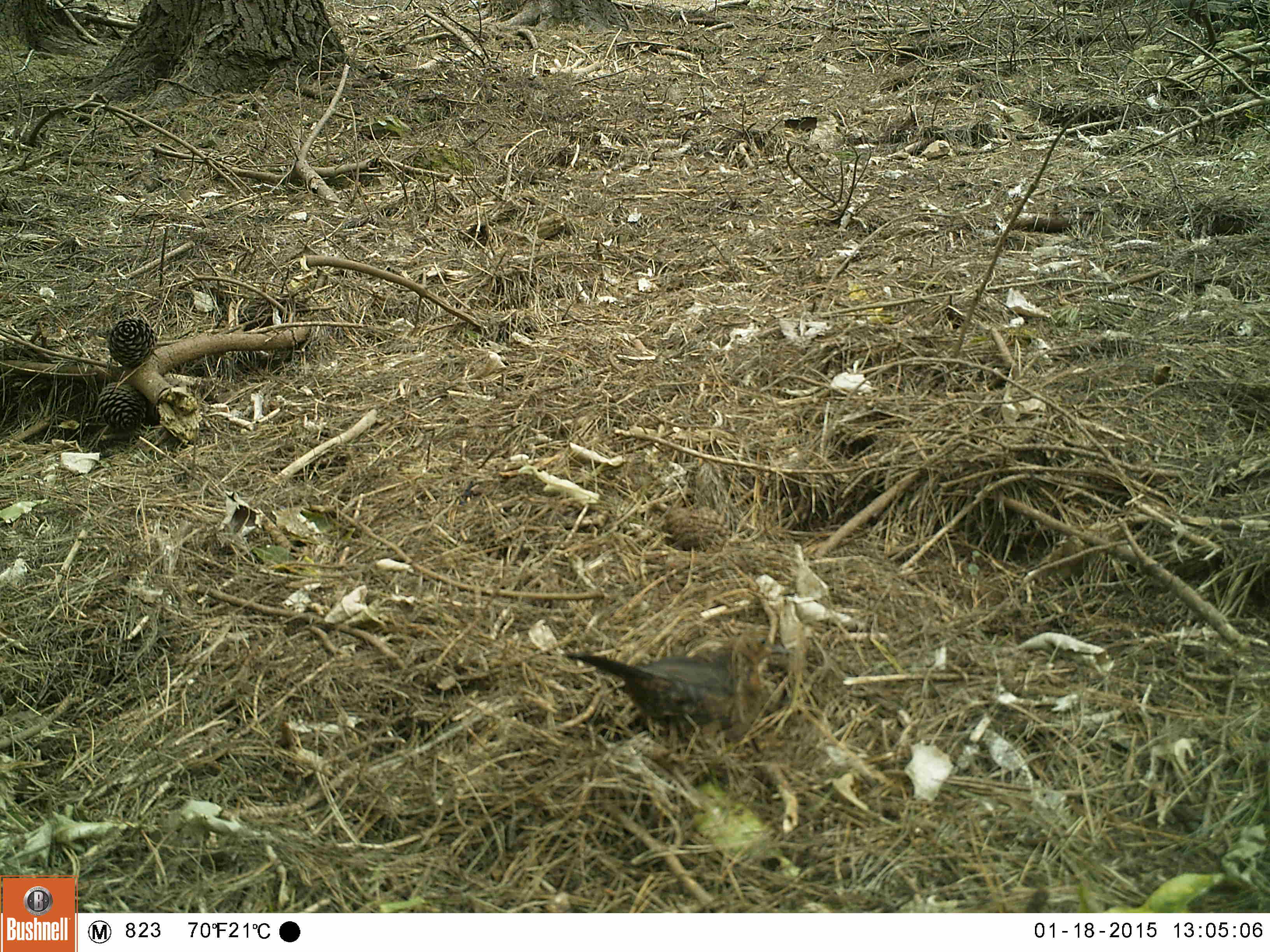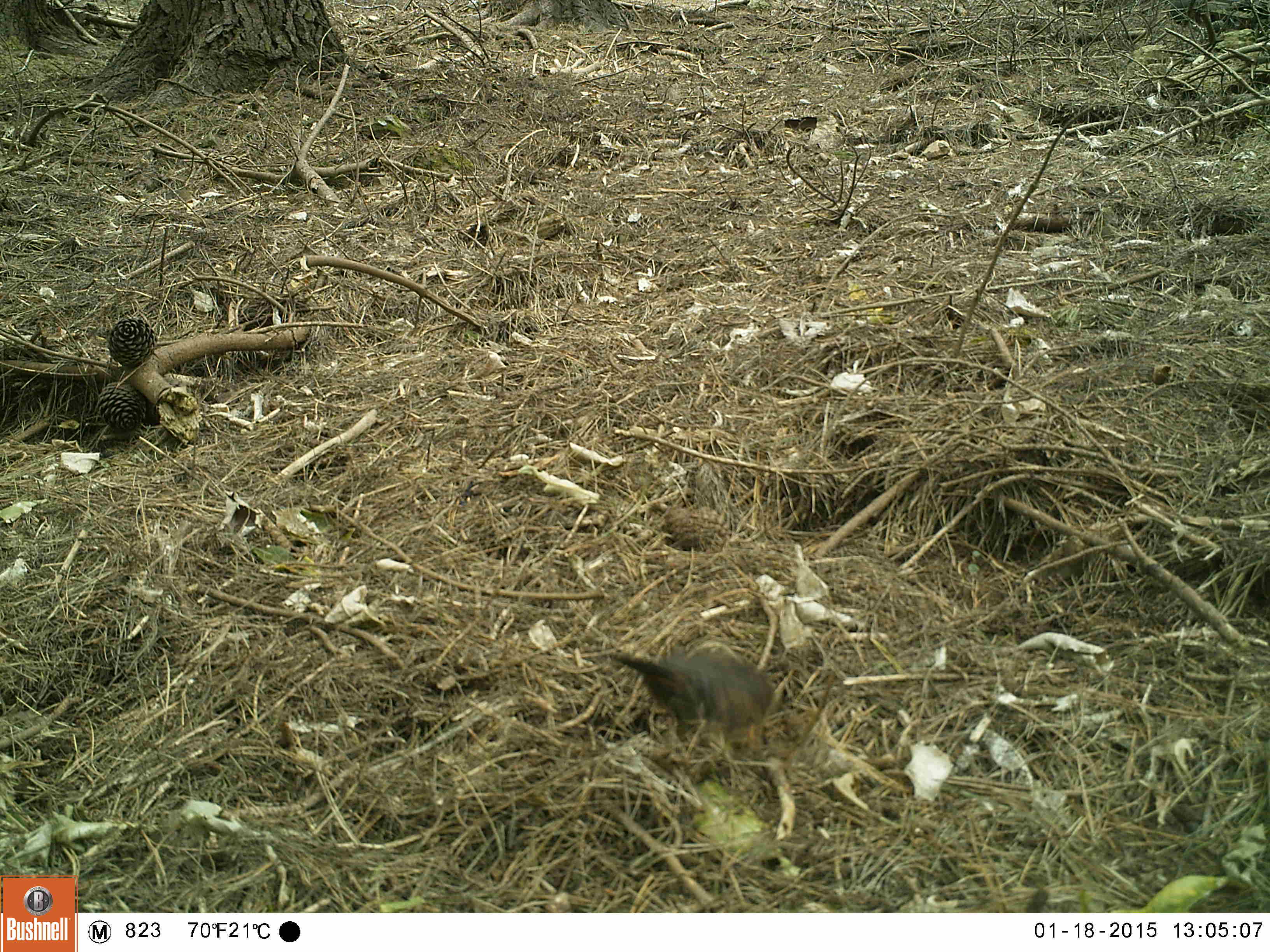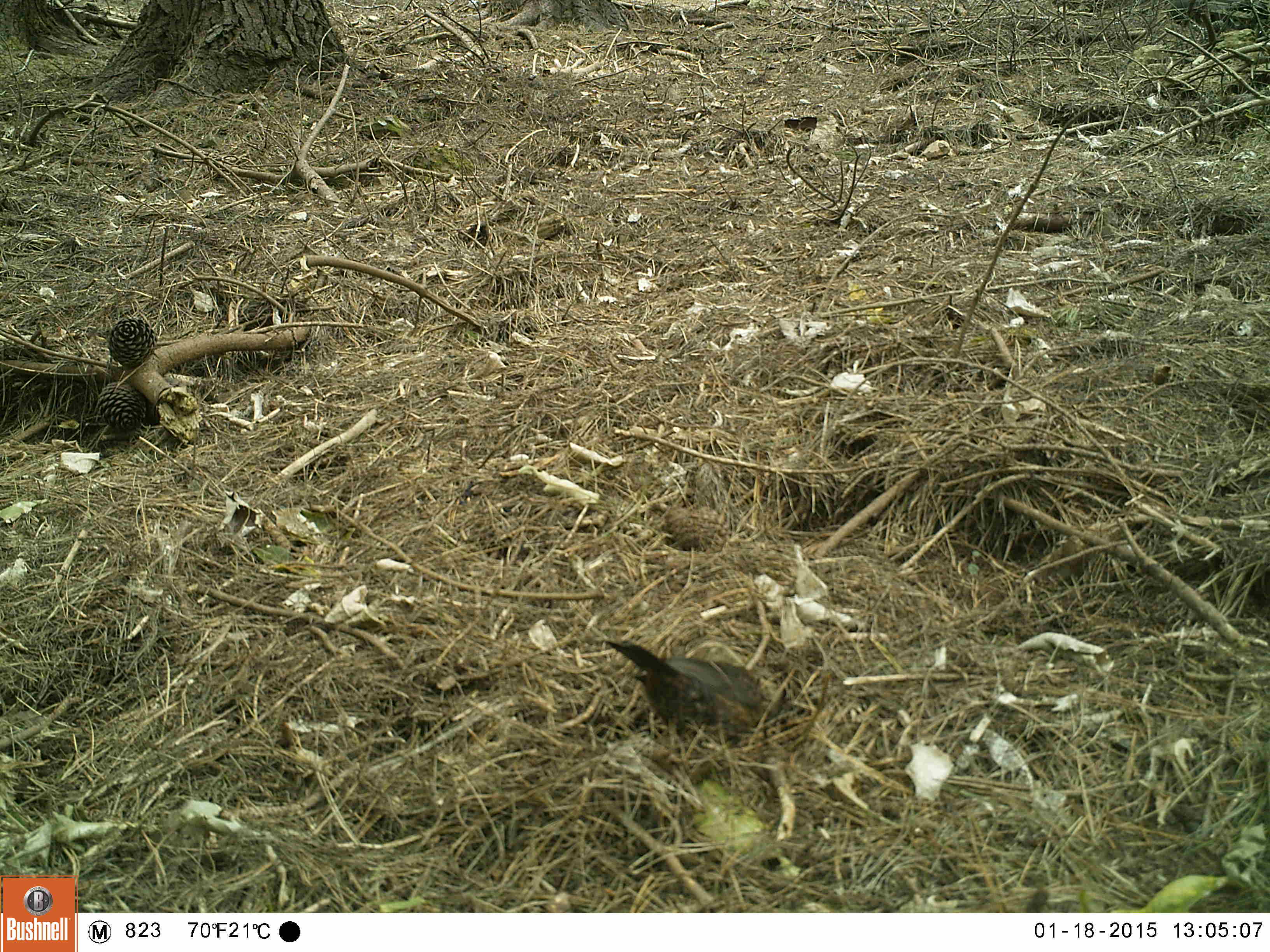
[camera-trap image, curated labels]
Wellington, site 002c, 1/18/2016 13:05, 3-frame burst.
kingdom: Animalia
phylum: Chordata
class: Aves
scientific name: Aves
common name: bird